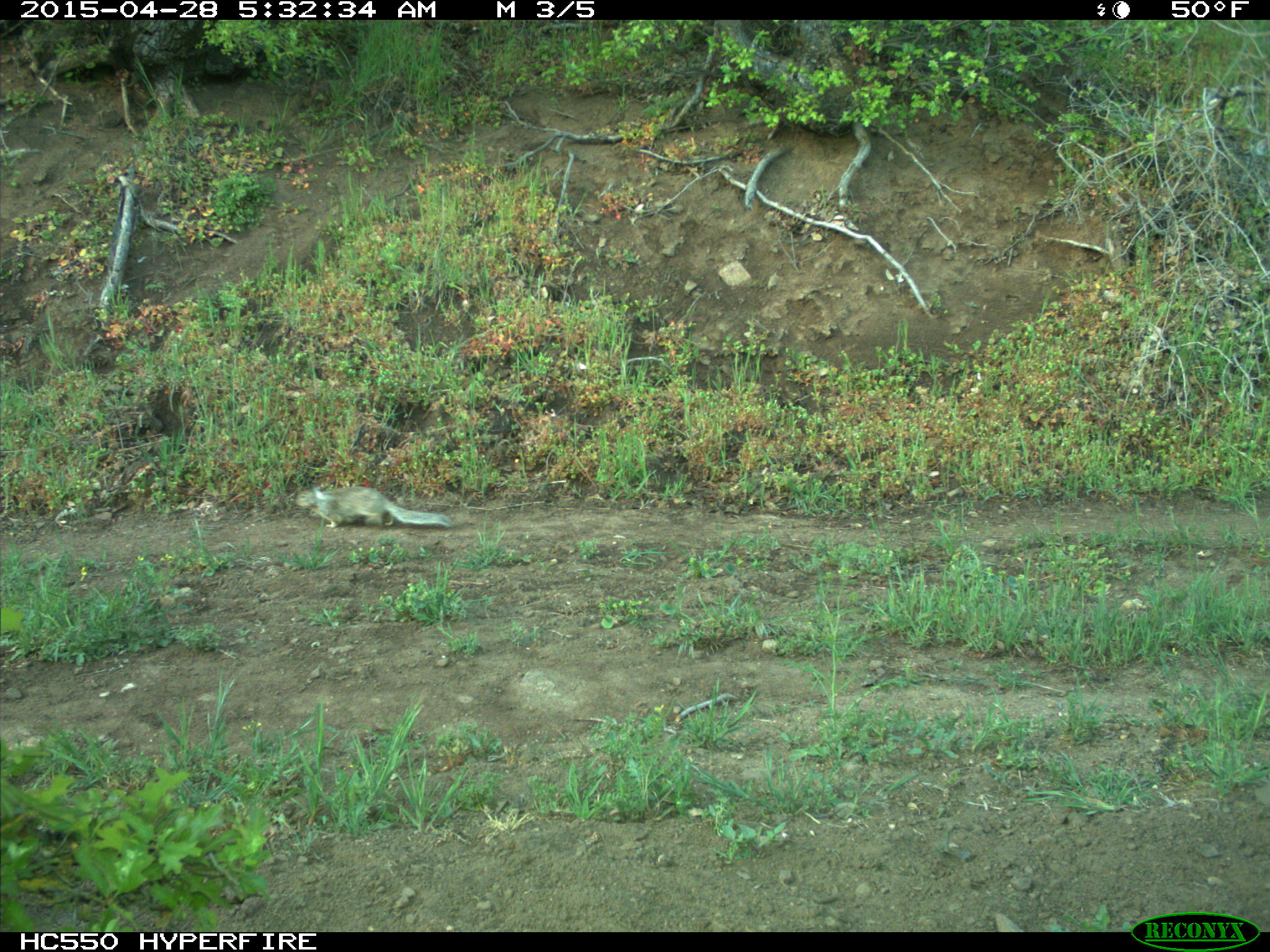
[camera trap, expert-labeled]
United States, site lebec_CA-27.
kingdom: Animalia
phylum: Chordata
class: Mammalia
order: Rodentia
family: Sciuridae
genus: Otospermophilus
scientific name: Otospermophilus beecheyi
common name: california ground squirrel